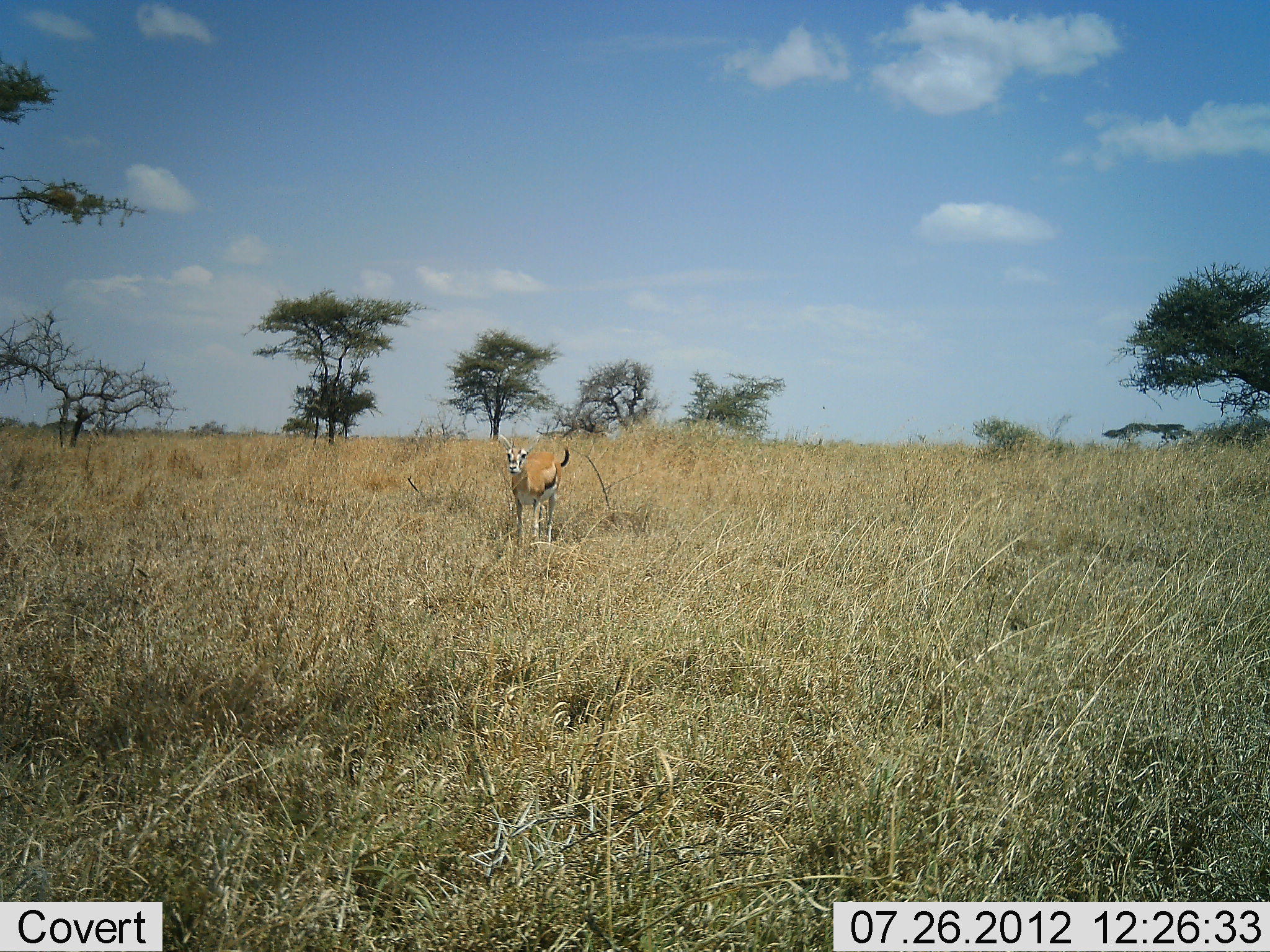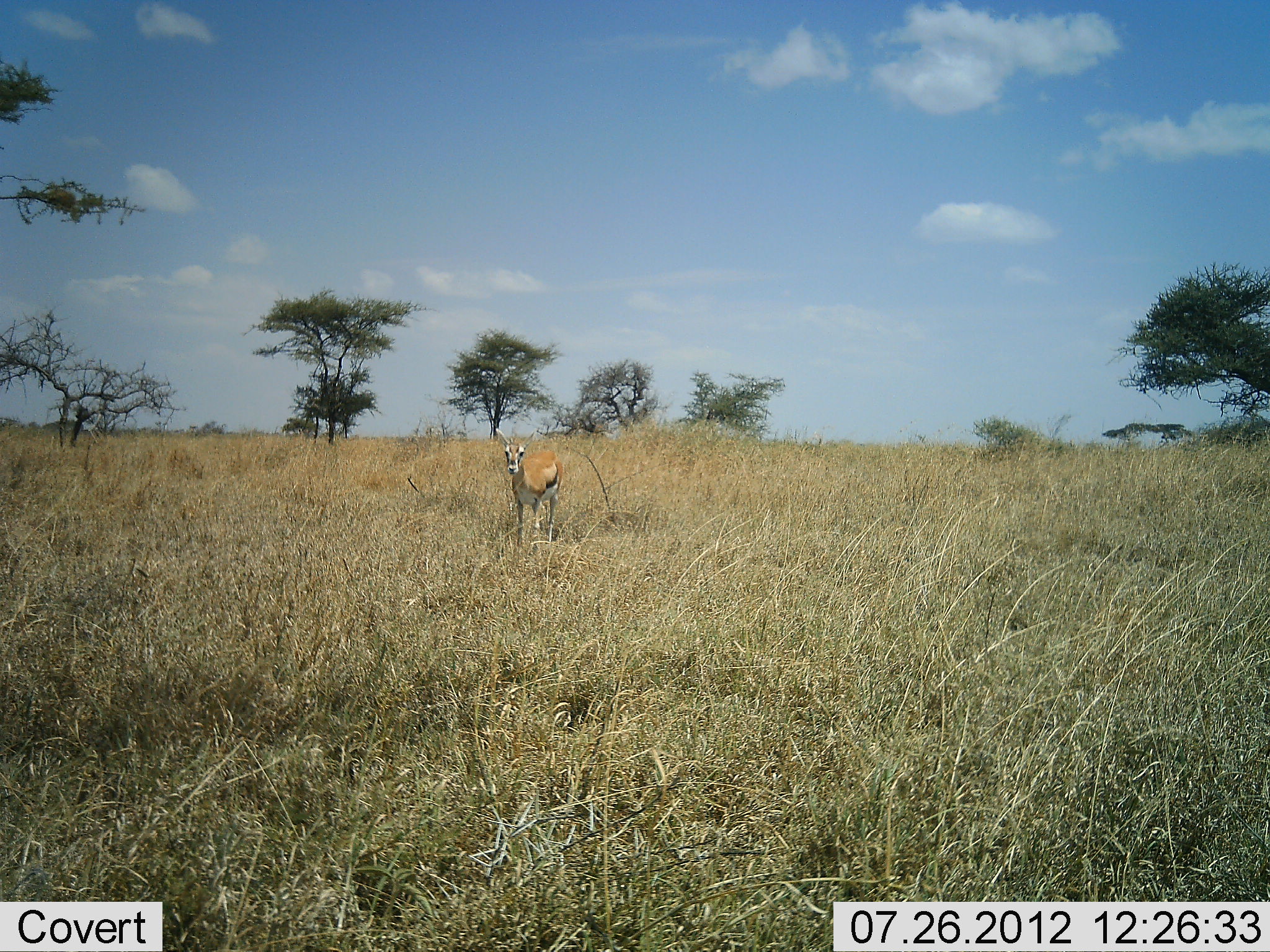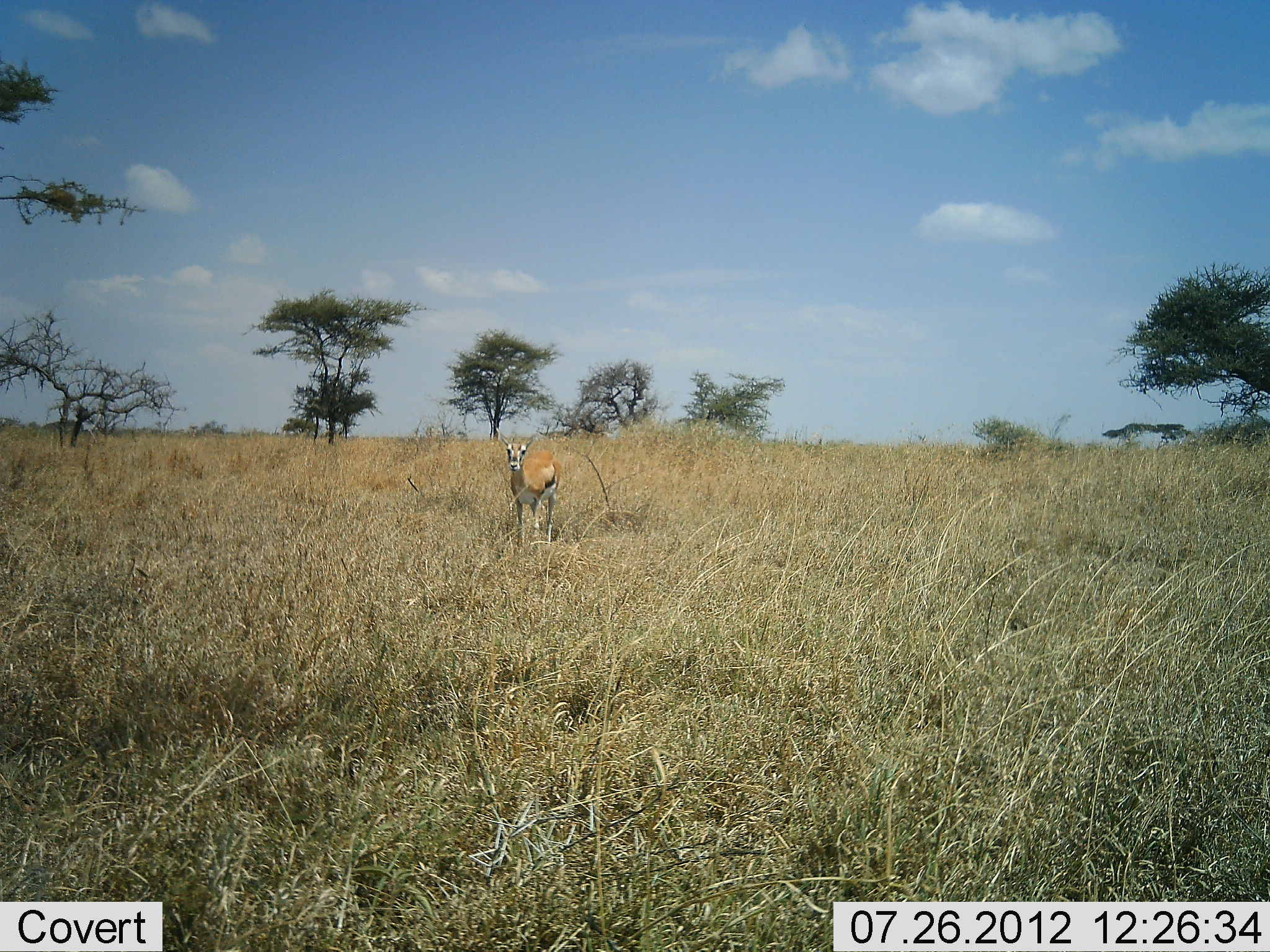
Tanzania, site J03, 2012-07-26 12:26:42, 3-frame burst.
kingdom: Animalia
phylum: Chordata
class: Mammalia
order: Artiodactyla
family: Bovidae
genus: Eudorcas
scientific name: Eudorcas thomsonii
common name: thomson's gazelle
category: gazellethomsons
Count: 1.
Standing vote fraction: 90%.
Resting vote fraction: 0%.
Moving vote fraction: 10%.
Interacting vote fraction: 0%.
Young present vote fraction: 10%.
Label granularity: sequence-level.